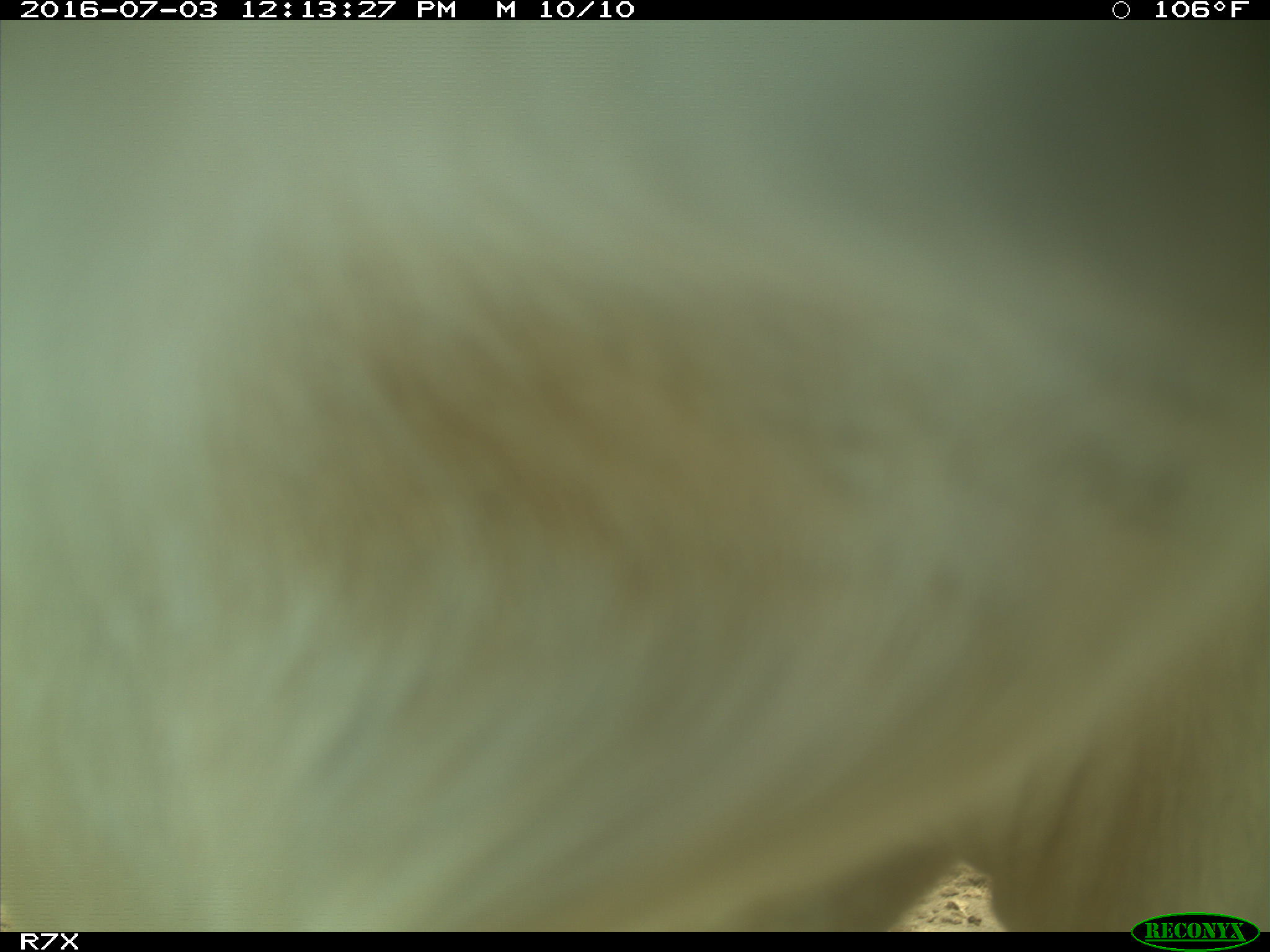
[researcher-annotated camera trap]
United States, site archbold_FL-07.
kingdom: Animalia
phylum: Chordata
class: Mammalia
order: Artiodactyla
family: Bovidae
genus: Bos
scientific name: Bos taurus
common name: domestic cow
Bos taurus (domestic cow).